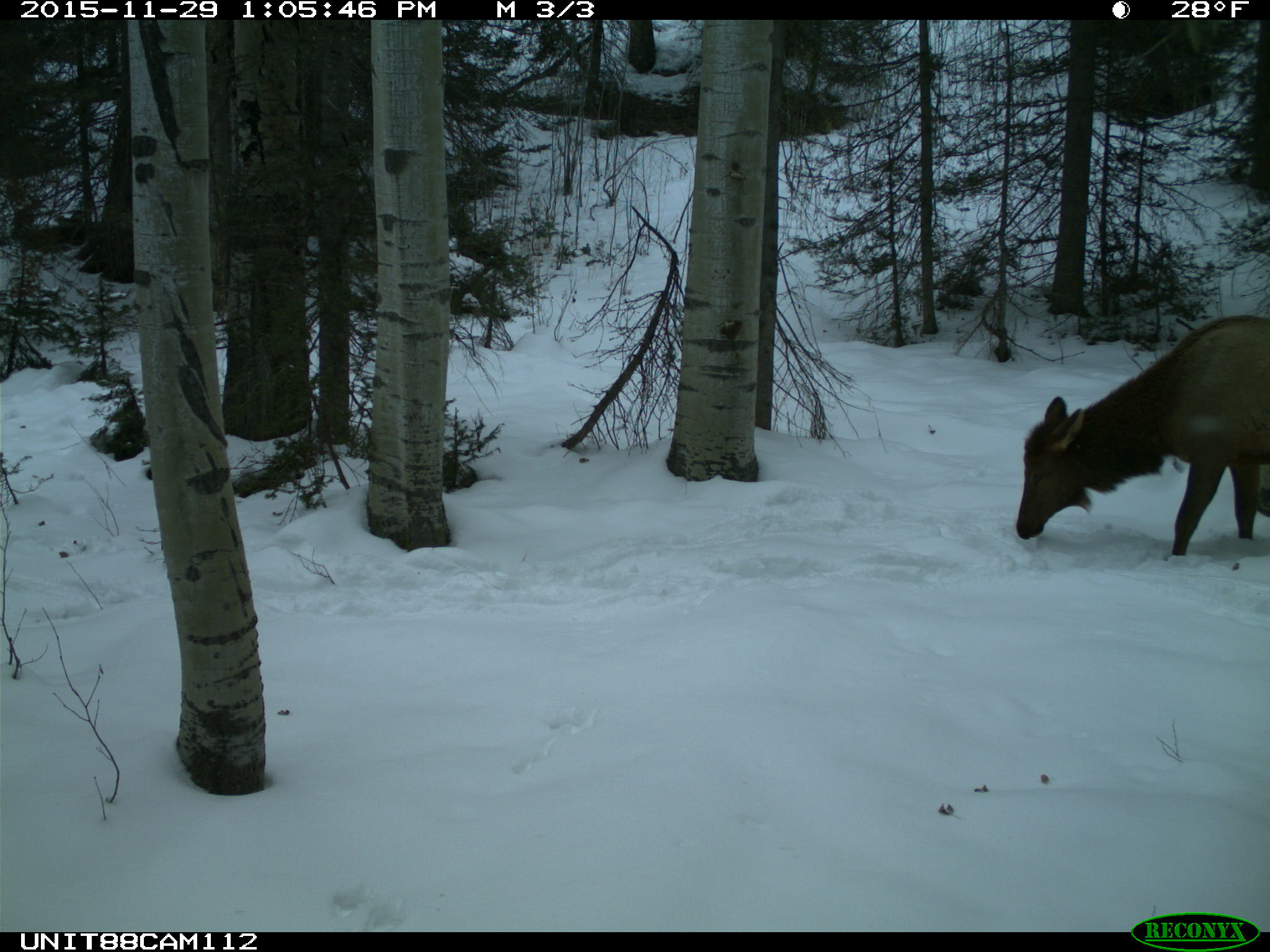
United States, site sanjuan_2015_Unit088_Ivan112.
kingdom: Animalia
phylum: Chordata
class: Mammalia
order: Artiodactyla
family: Cervidae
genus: Cervus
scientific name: Cervus elaphus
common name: red deer